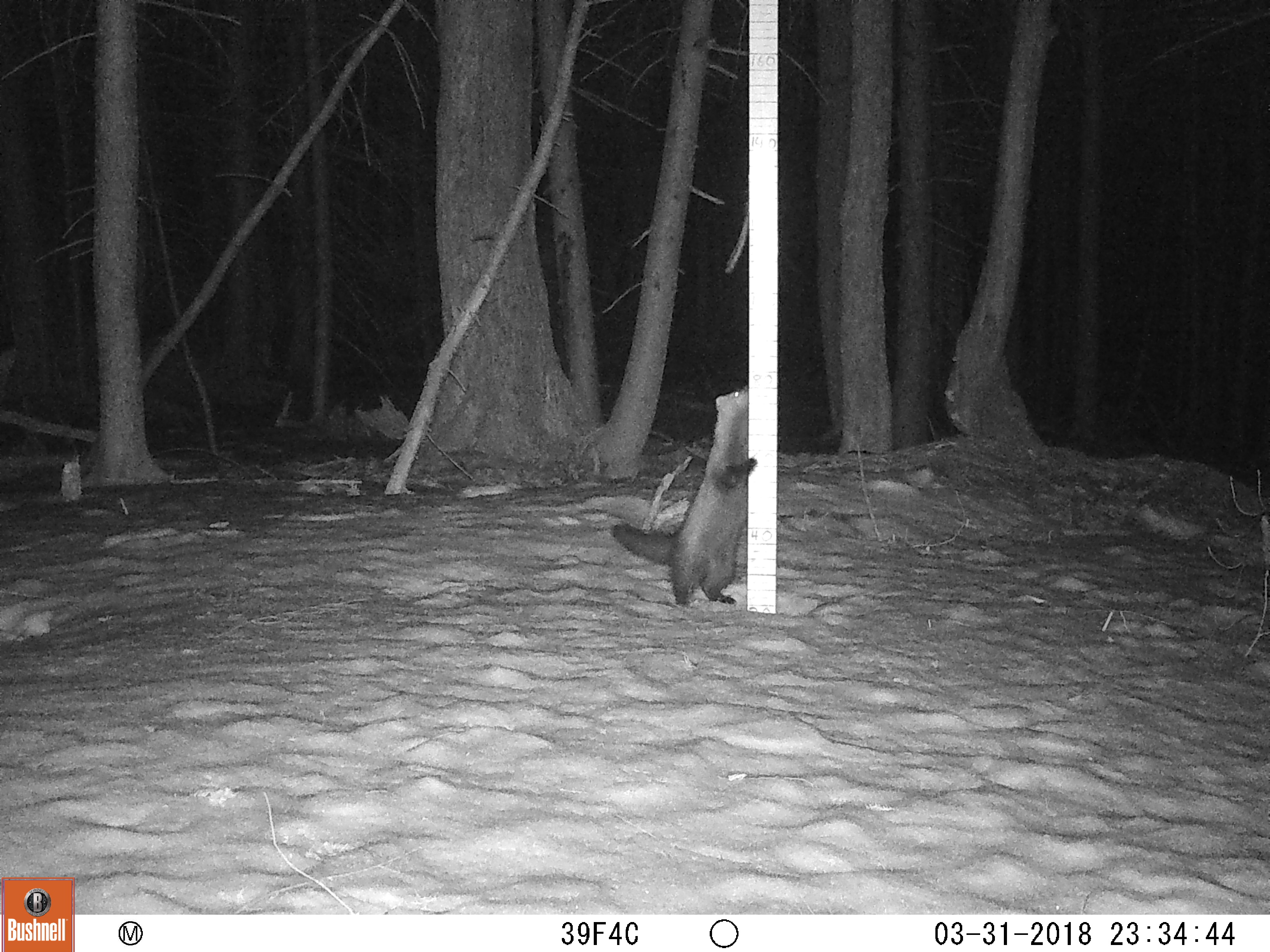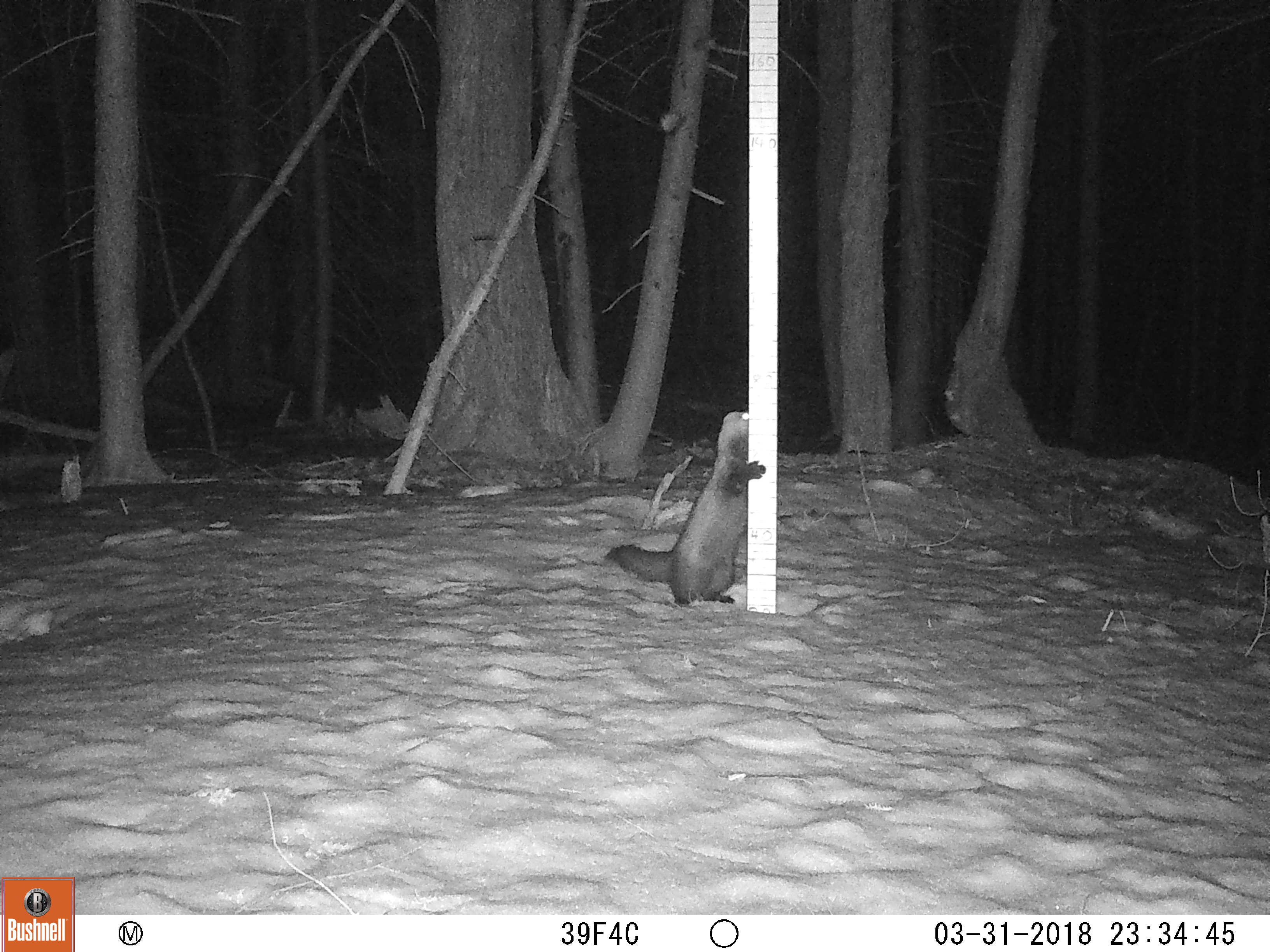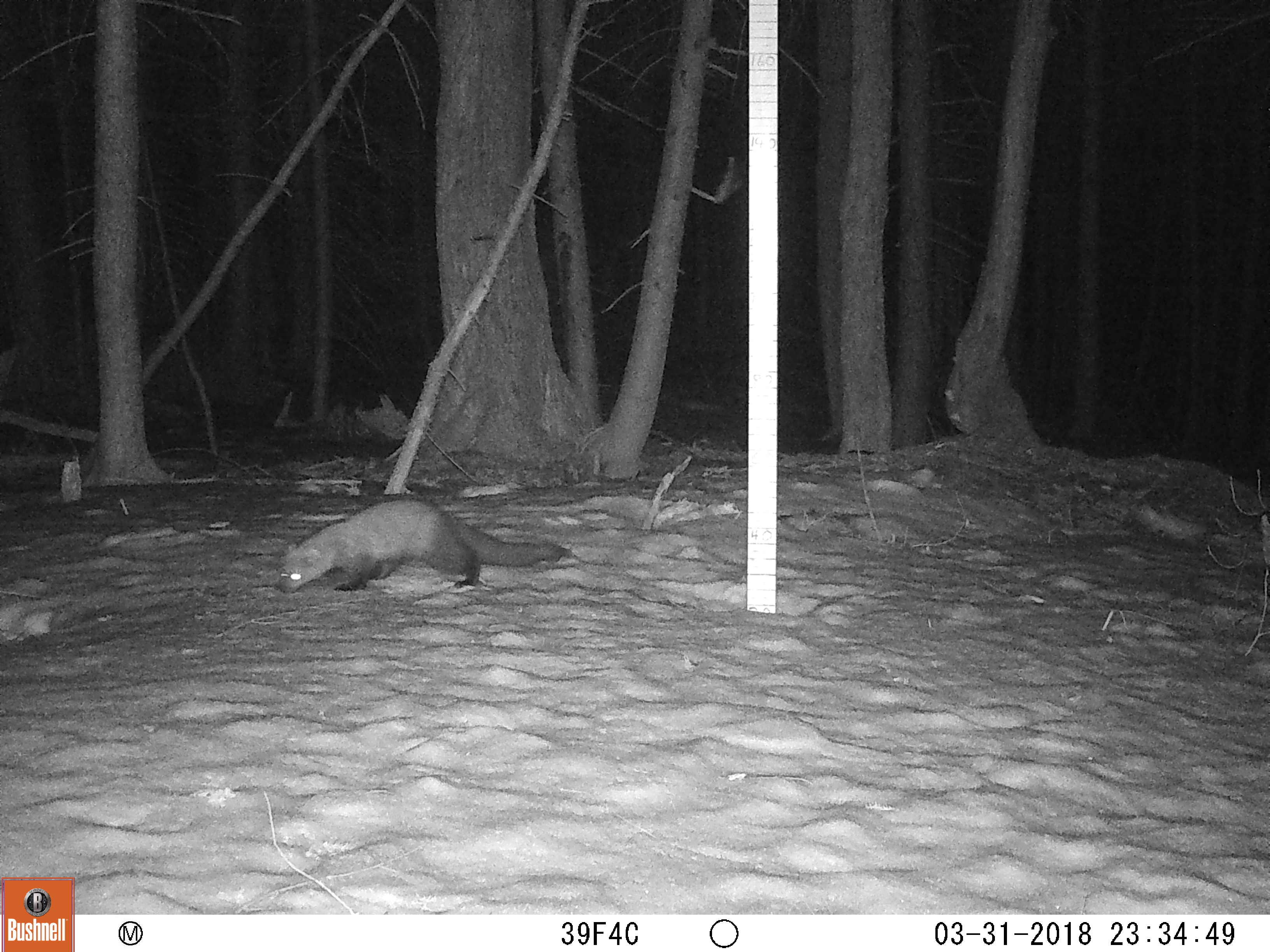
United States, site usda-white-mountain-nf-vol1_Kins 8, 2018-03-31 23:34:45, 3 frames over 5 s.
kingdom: Animalia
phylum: Chordata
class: Mammalia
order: Carnivora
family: Mustelidae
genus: Pekania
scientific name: Pekania pennanti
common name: fisher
Fisher (Pekania pennanti).